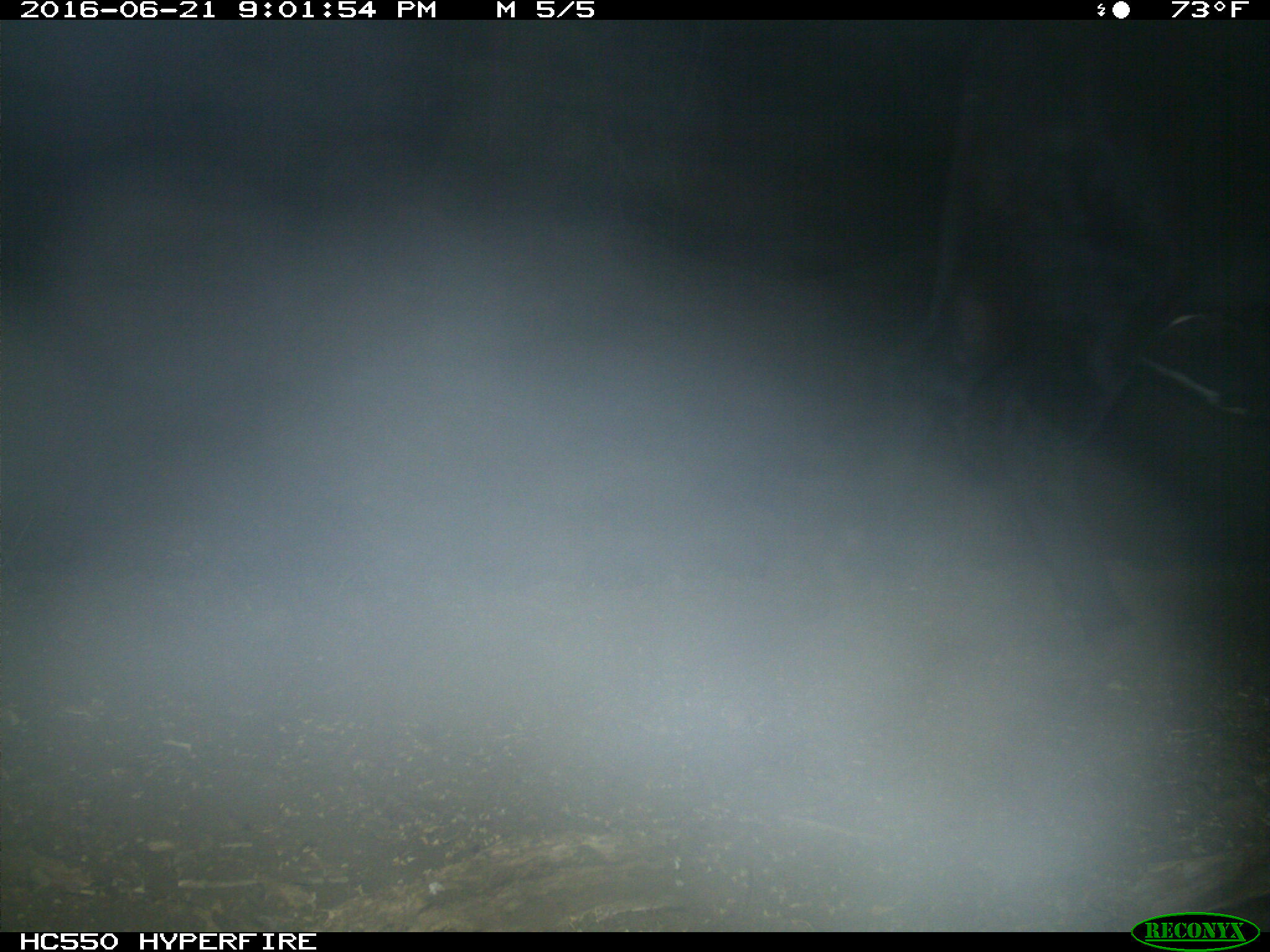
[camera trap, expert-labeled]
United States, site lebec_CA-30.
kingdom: Animalia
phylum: Chordata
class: Mammalia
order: Artiodactyla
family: Bovidae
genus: Bos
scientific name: Bos taurus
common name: domestic cow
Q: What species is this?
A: Bos taurus (domestic cow).